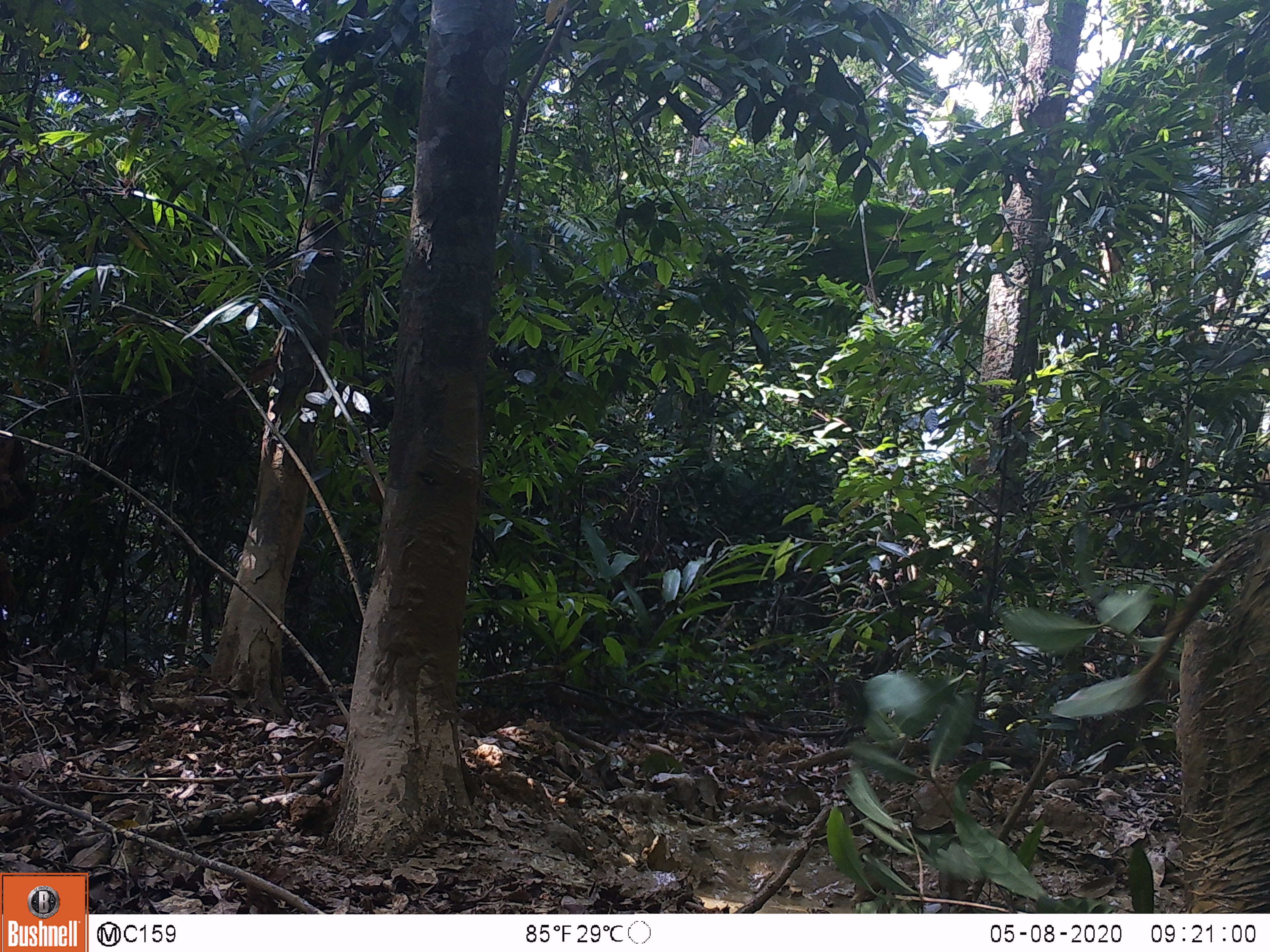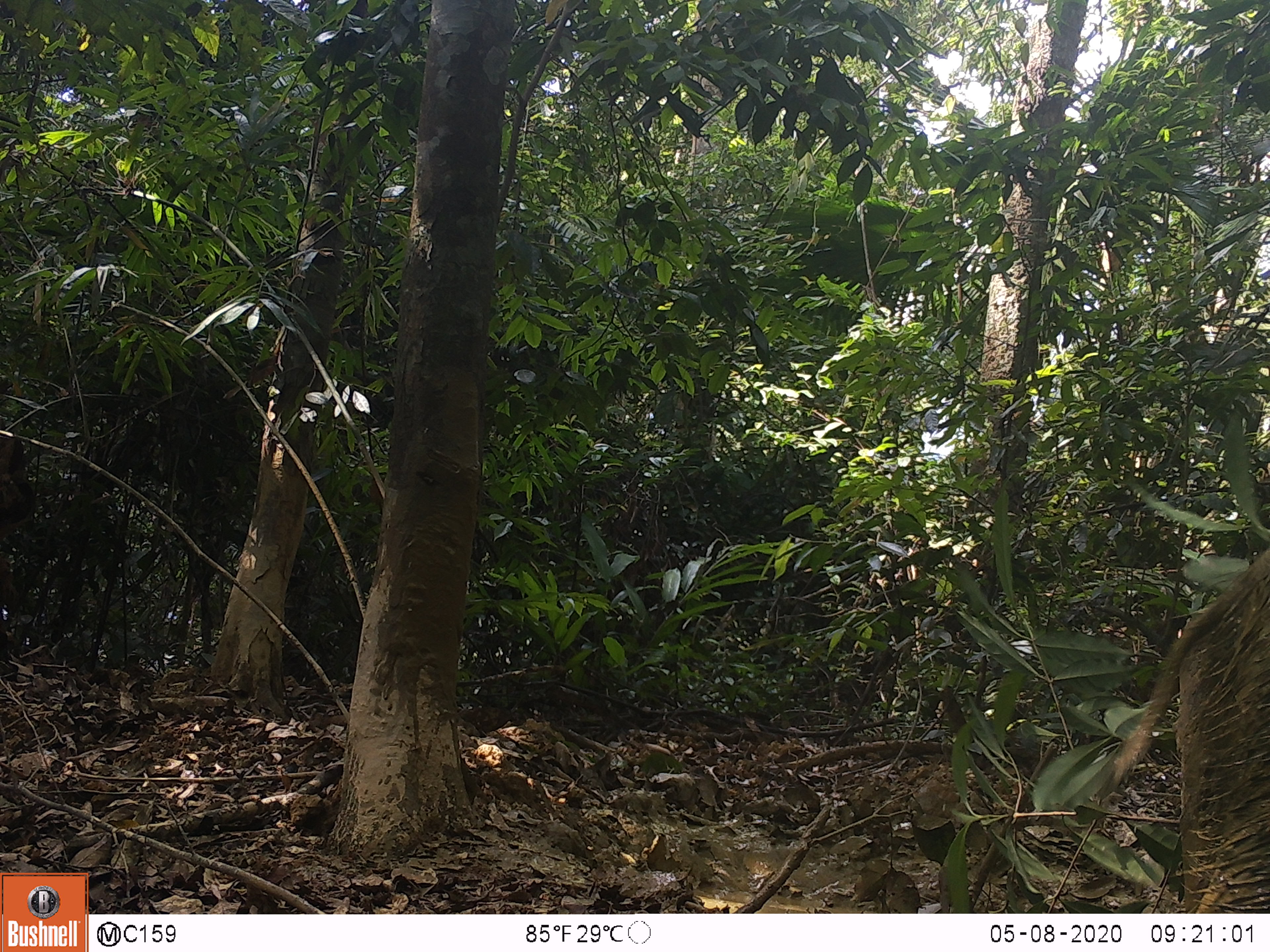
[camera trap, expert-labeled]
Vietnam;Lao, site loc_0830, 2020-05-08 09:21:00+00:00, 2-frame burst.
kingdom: Animalia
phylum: Chordata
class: Mammalia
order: Artiodactyla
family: Suidae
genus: Sus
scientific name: Sus scrofa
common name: eurasian wild pig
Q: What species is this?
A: Eurasian wild pig (Sus scrofa).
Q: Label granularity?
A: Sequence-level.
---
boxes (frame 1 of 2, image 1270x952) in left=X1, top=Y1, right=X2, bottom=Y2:
eurasian wild pig: left=1173, top=527, right=1270, bottom=913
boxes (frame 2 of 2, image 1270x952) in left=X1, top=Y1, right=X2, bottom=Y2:
eurasian wild pig: left=1111, top=547, right=1270, bottom=913